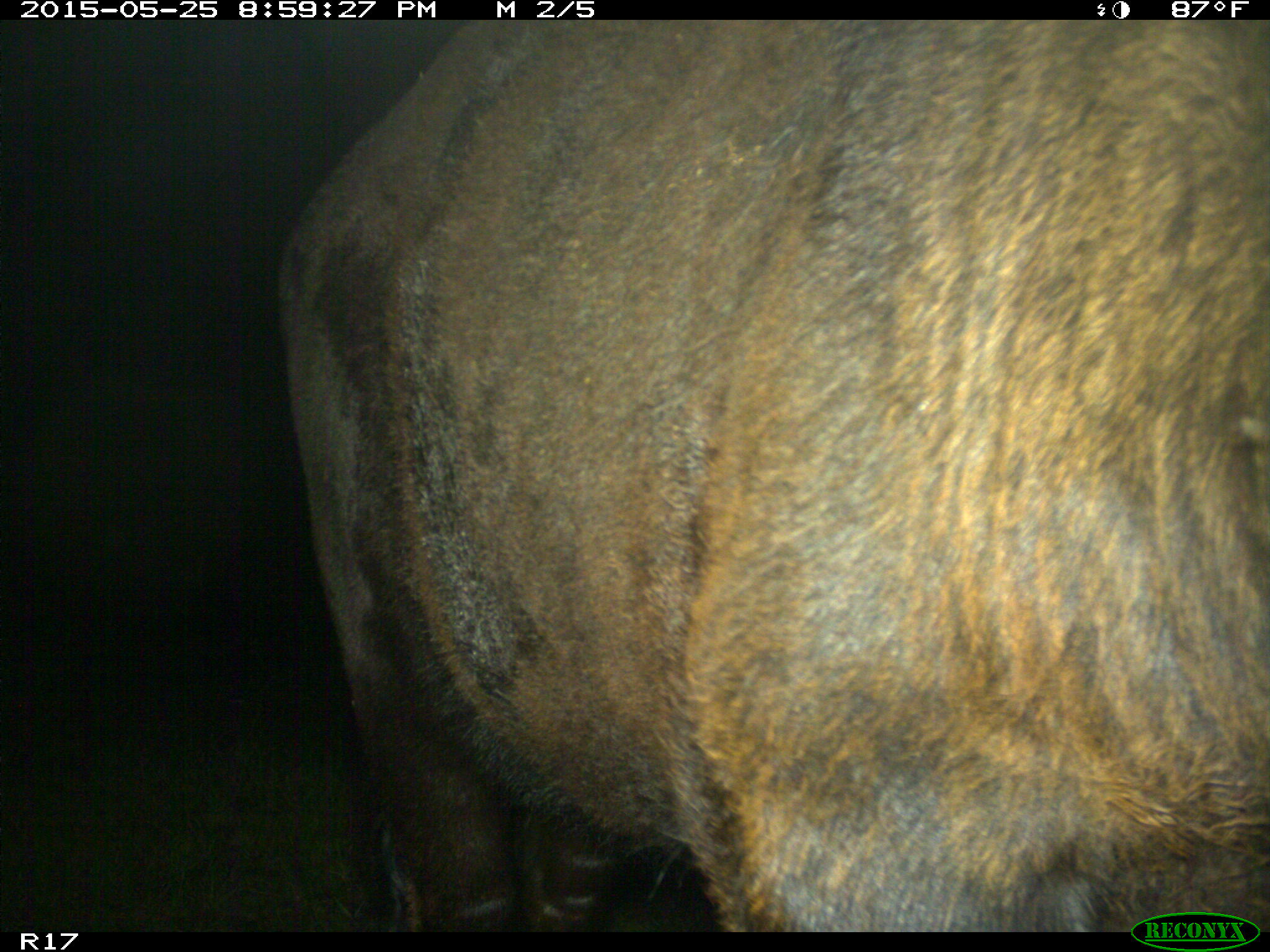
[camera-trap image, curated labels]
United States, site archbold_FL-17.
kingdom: Animalia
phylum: Chordata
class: Mammalia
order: Artiodactyla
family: Bovidae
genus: Bos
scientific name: Bos taurus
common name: domestic cow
Bos taurus (domestic cow).